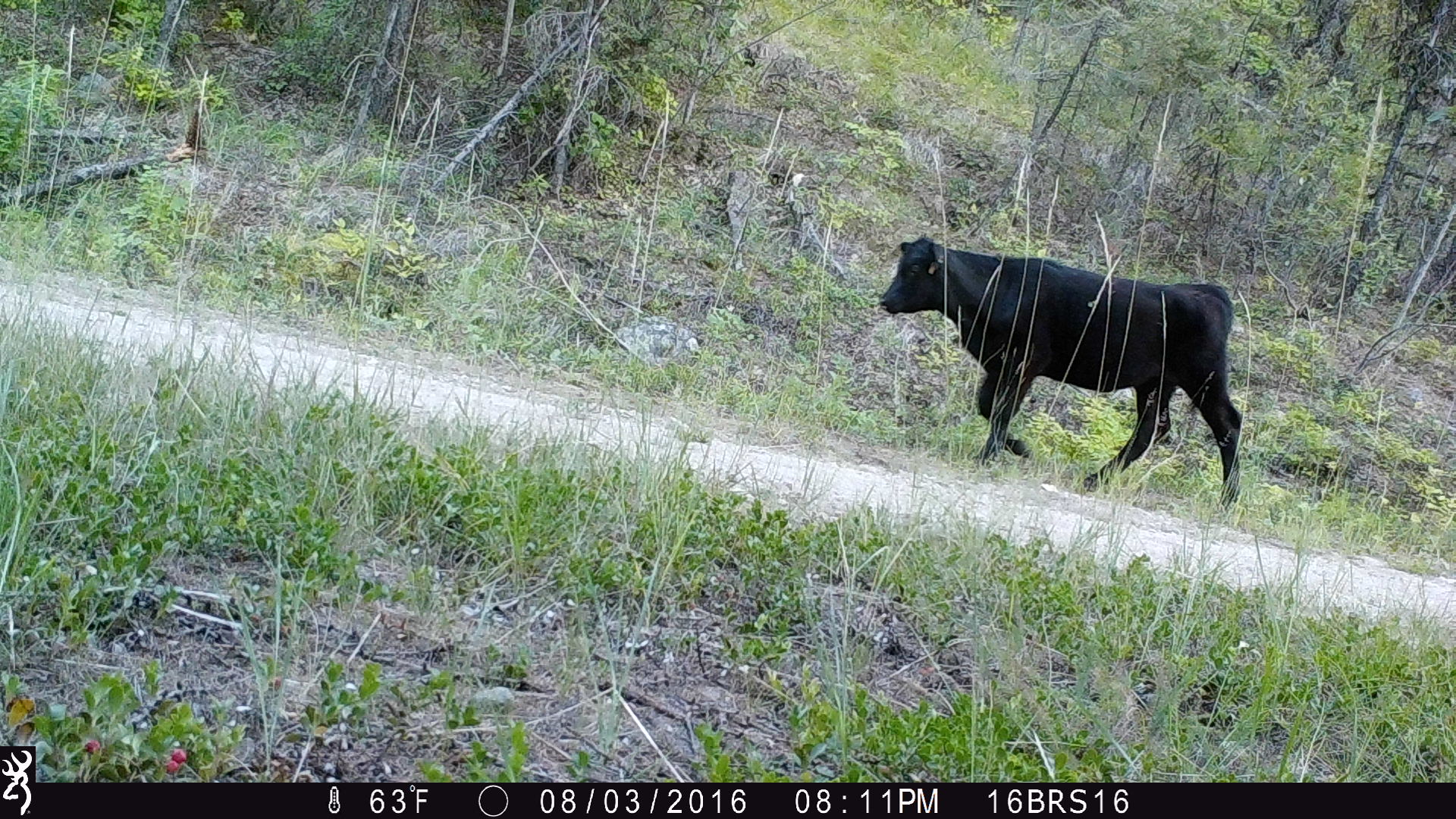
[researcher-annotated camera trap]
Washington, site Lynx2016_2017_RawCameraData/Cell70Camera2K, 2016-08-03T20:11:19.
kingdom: Animalia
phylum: Chordata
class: Mammalia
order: Artiodactyla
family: Bovidae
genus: Bos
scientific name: Bos taurus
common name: domestic cattle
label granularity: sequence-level